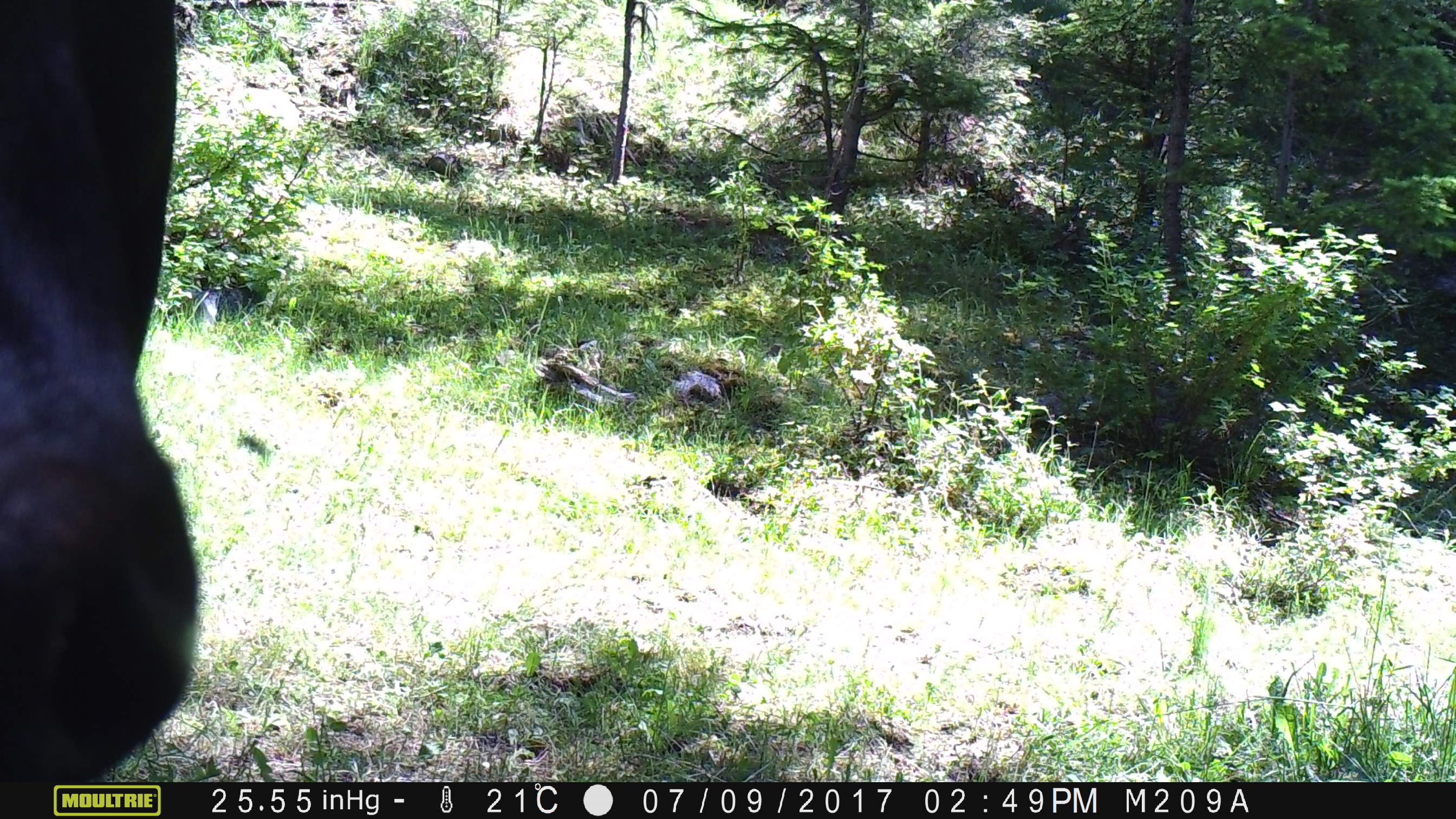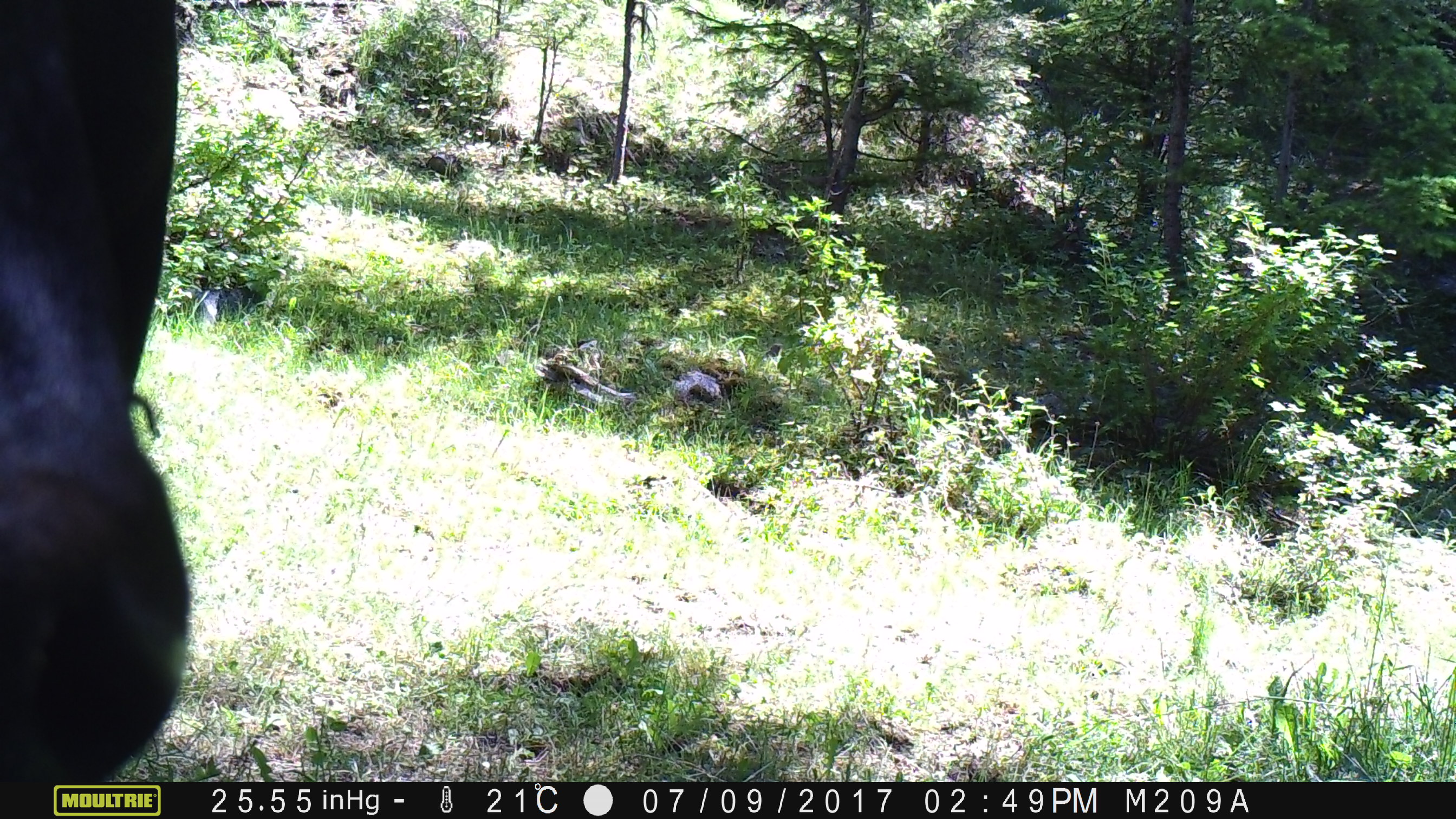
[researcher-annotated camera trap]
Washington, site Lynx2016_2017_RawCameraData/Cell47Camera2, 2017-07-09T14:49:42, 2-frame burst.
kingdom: Animalia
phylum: Chordata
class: Mammalia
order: Artiodactyla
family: Bovidae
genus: Bos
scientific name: Bos taurus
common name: domestic cattle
Domestic cattle (Bos taurus). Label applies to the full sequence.